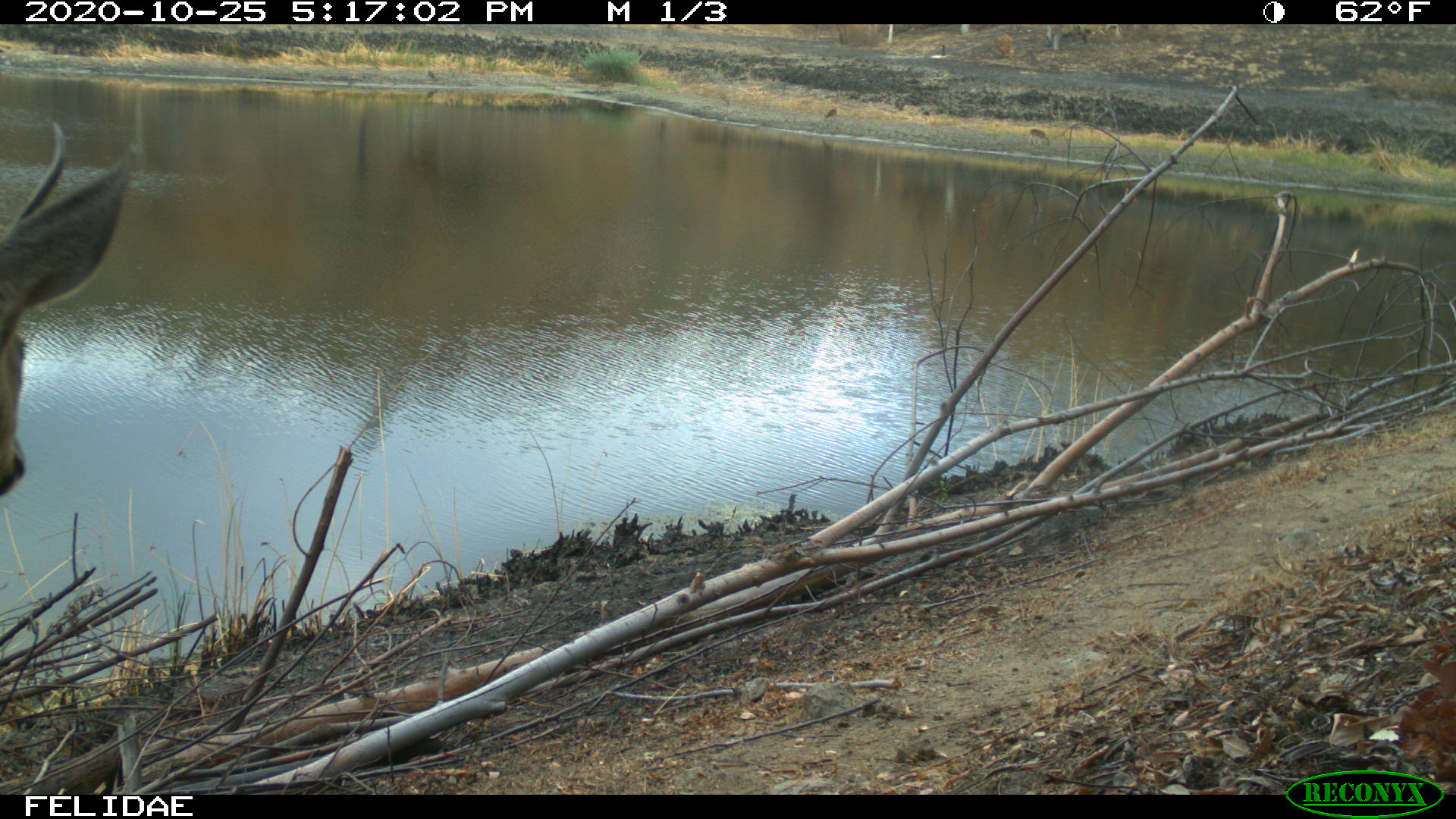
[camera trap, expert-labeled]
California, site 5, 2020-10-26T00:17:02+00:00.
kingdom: Animalia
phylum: Chordata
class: Mammalia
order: Artiodactyla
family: Cervidae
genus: Odocoileus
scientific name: Odocoileus hemionus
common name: mule deer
Mule deer (Odocoileus hemionus).